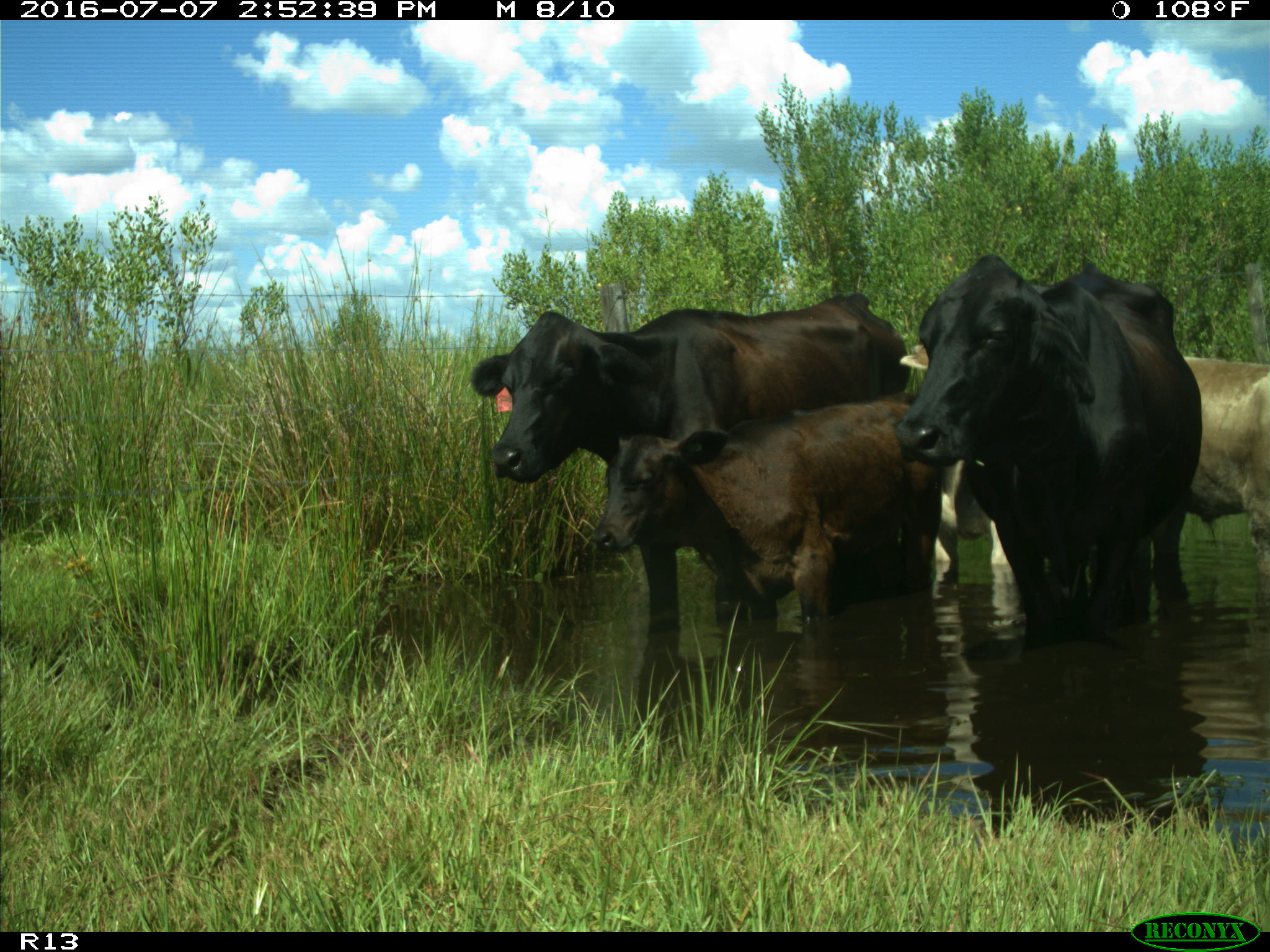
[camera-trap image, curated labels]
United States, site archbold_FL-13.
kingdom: Animalia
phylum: Chordata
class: Mammalia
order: Artiodactyla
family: Bovidae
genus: Bos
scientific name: Bos taurus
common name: domestic cow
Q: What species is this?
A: Bos taurus (domestic cow).